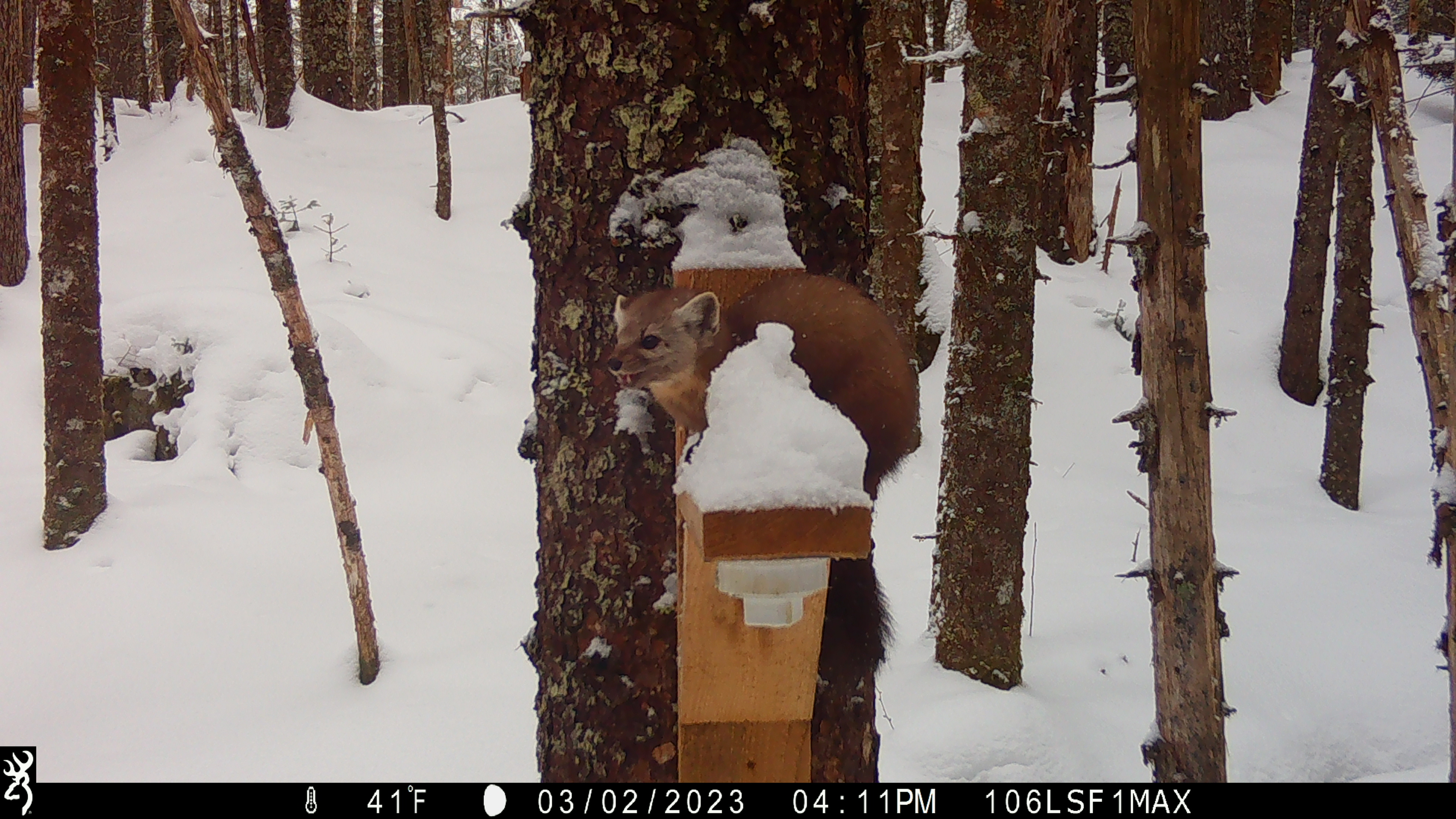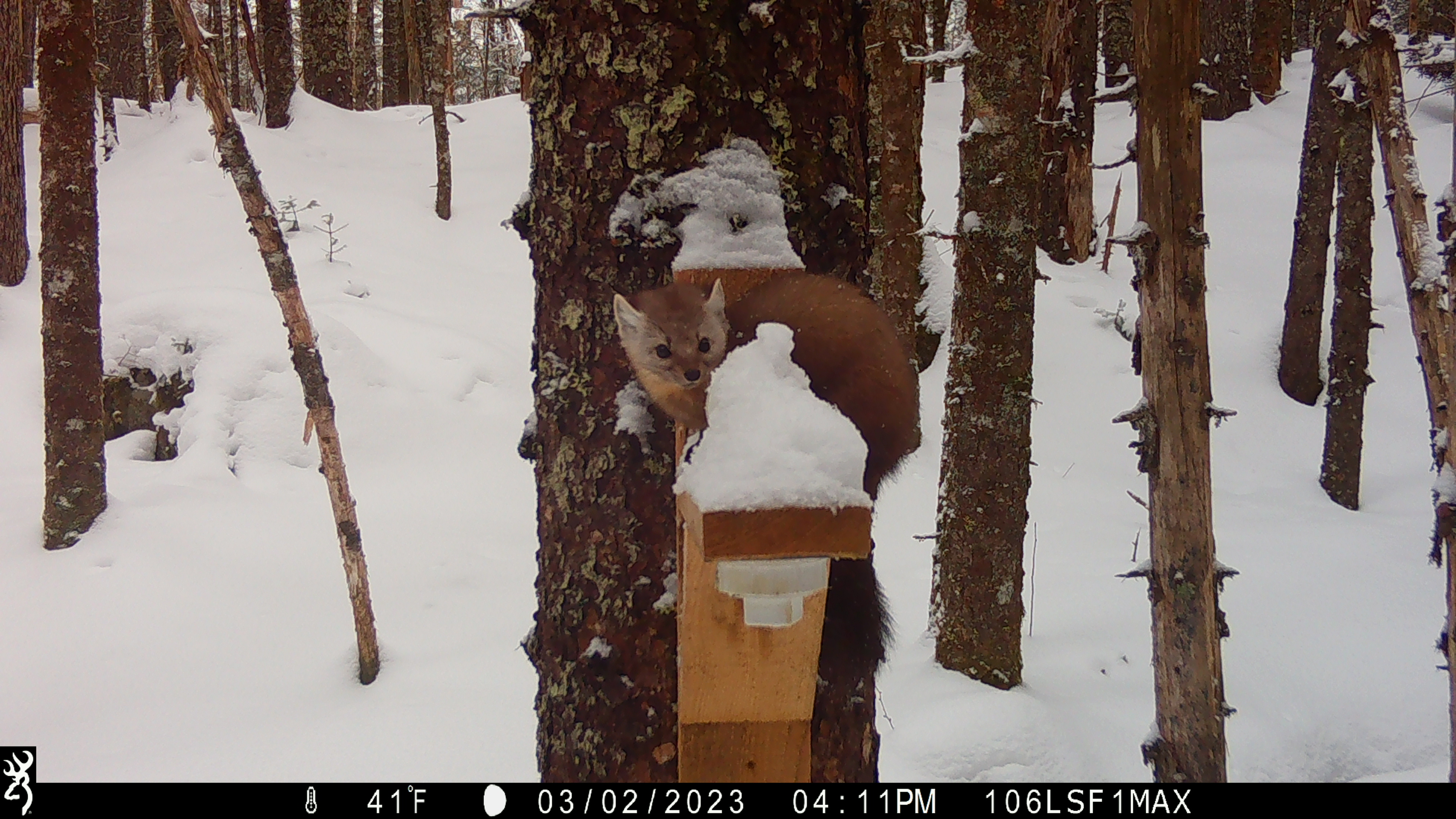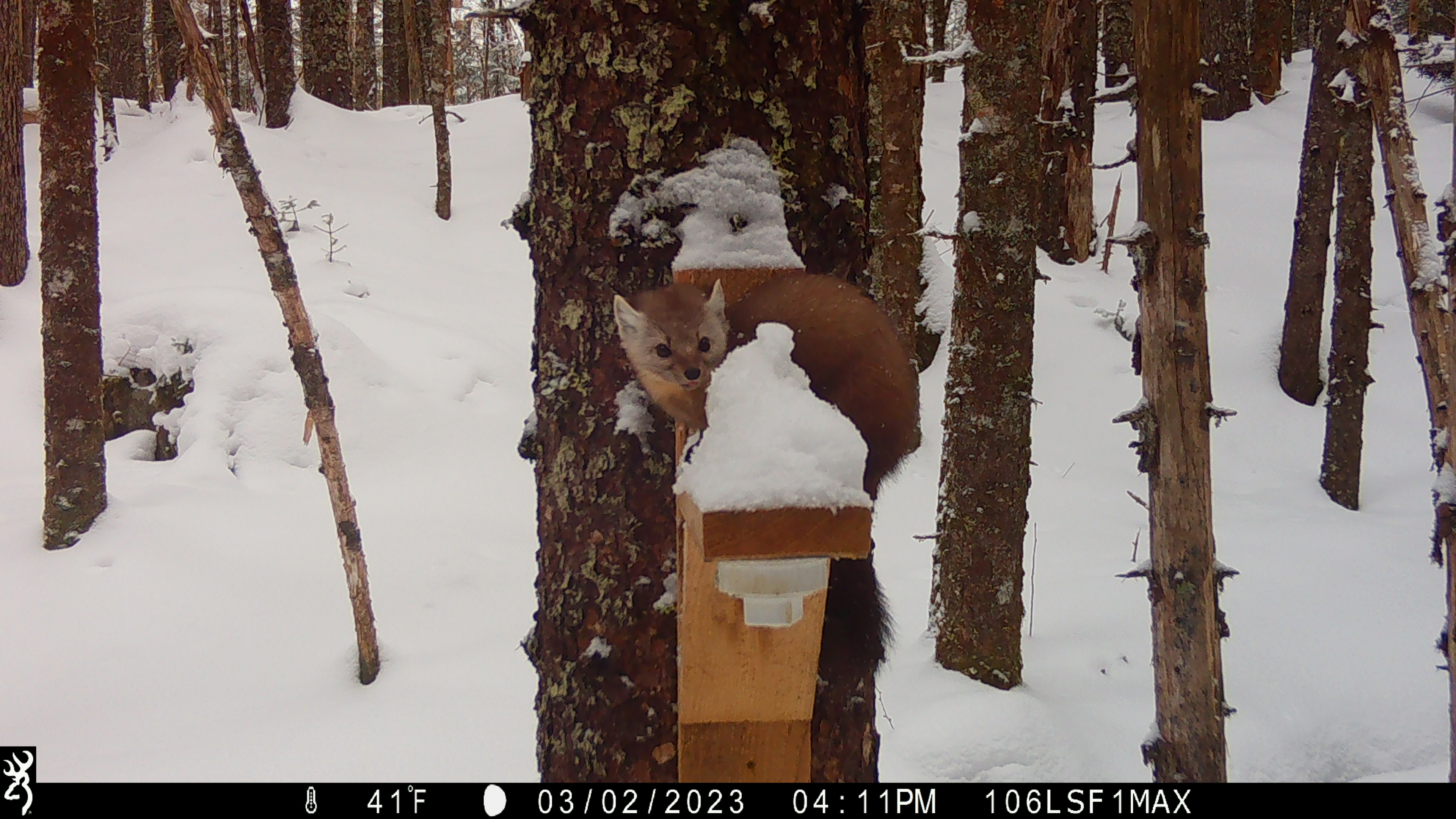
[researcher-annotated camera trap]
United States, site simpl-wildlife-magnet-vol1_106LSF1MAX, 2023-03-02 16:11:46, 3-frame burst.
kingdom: Animalia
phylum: Chordata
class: Mammalia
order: Carnivora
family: Mustelidae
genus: Martes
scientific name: Martes americana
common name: american marten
American marten (Martes americana).